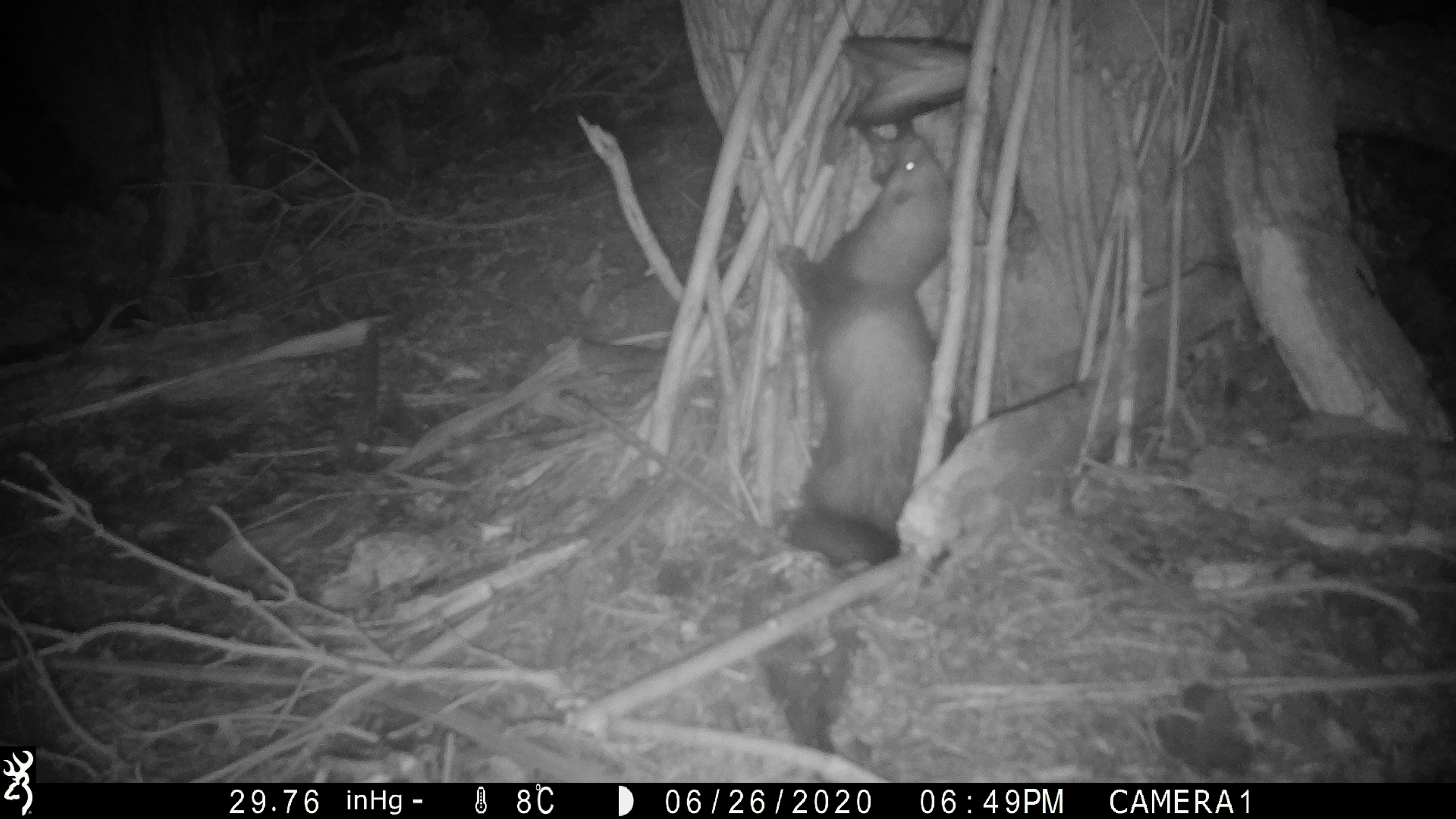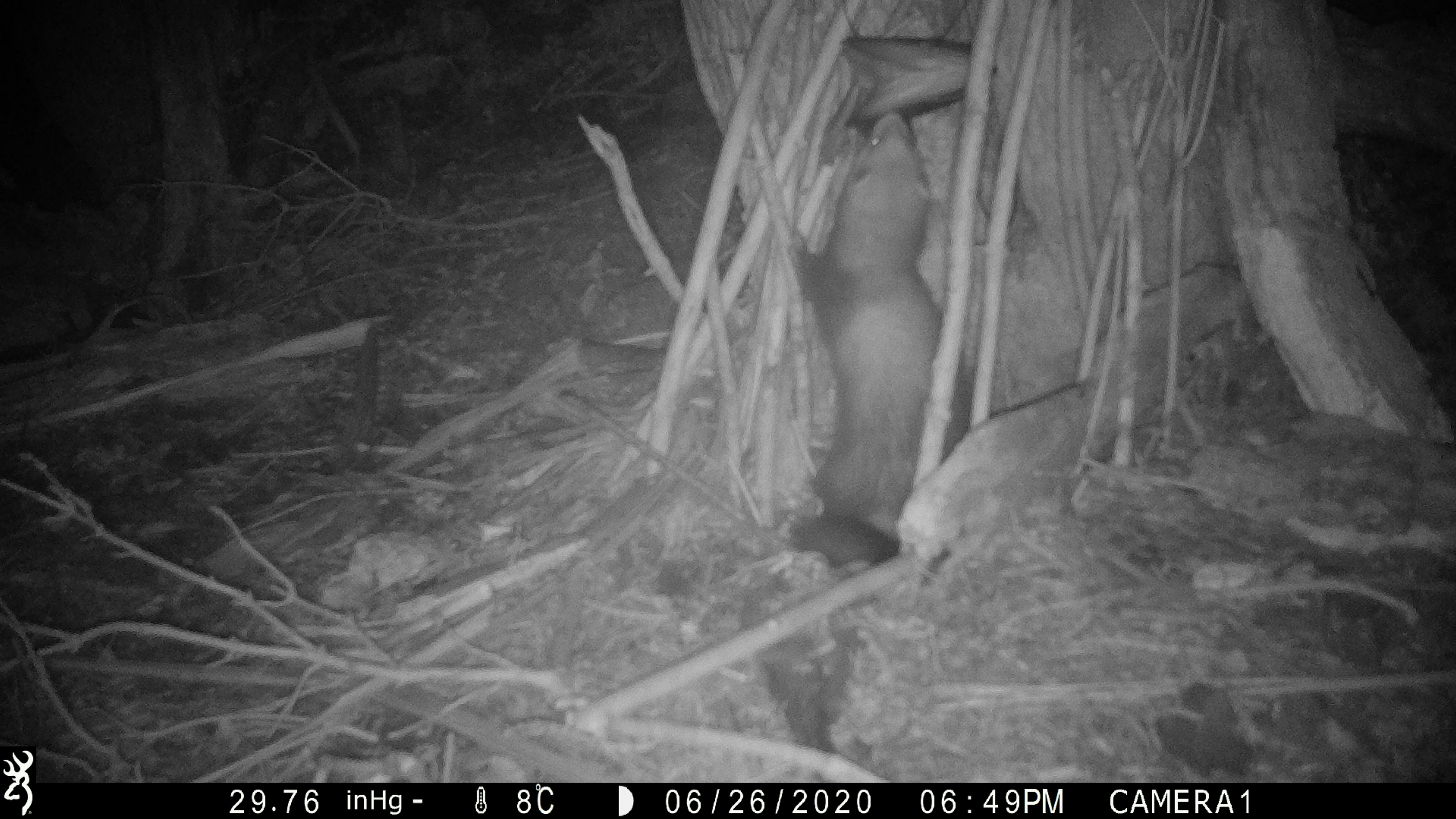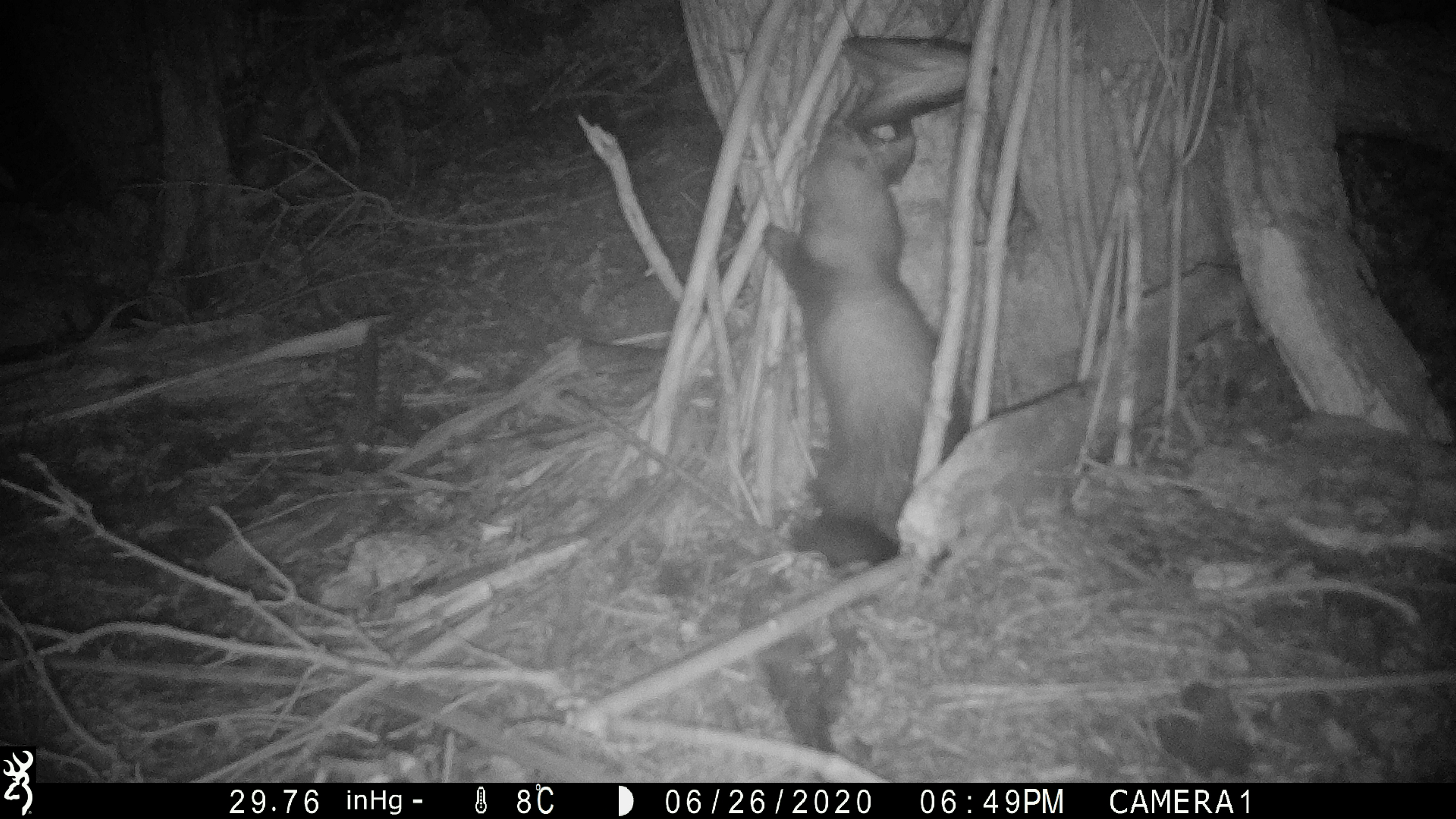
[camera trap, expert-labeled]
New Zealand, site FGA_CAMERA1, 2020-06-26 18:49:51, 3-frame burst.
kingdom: Animalia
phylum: Chordata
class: Mammalia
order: Carnivora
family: Mustelidae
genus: Mustela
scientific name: Mustela furo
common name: ferret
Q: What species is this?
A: Ferret (Mustela furo).